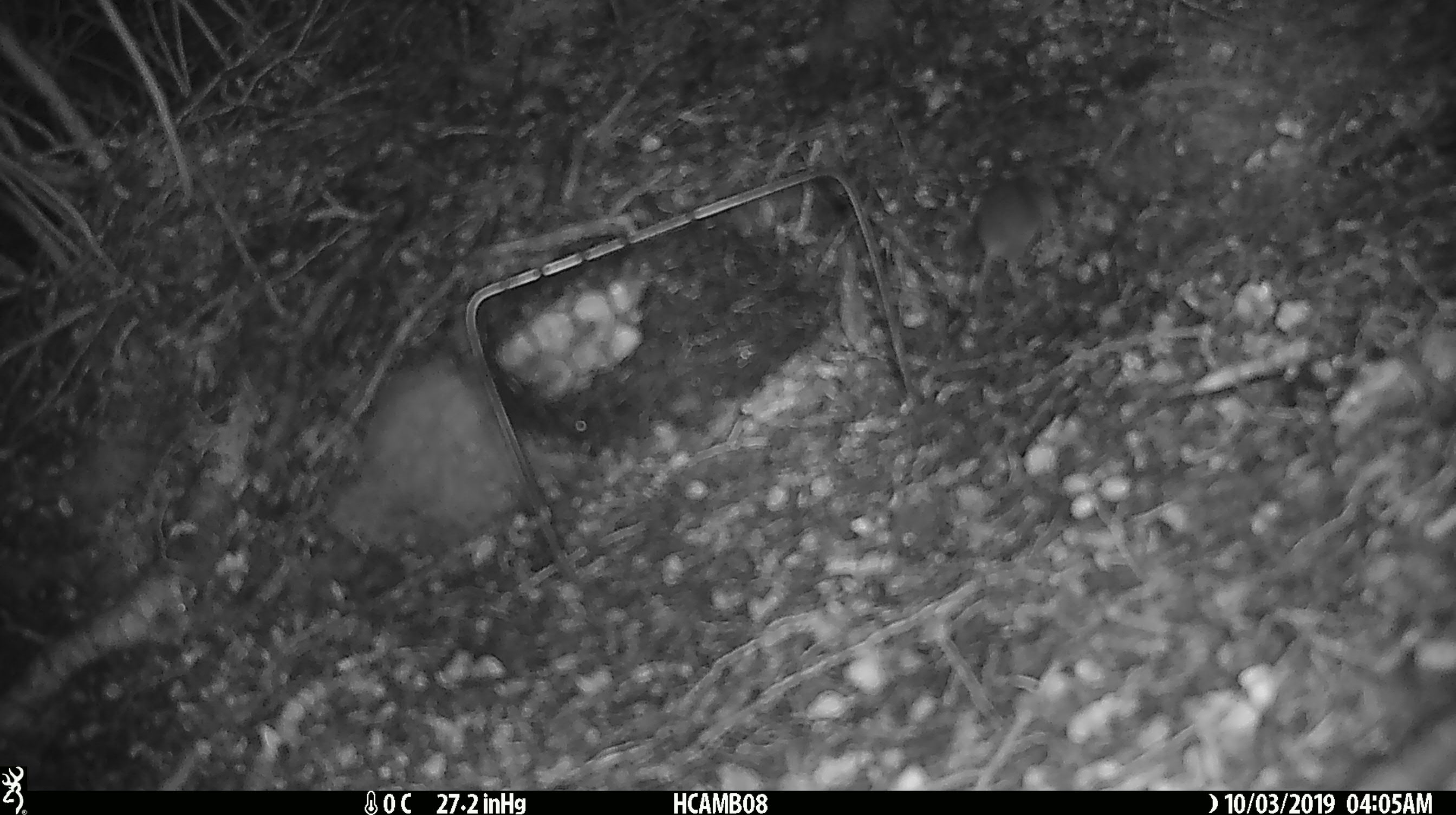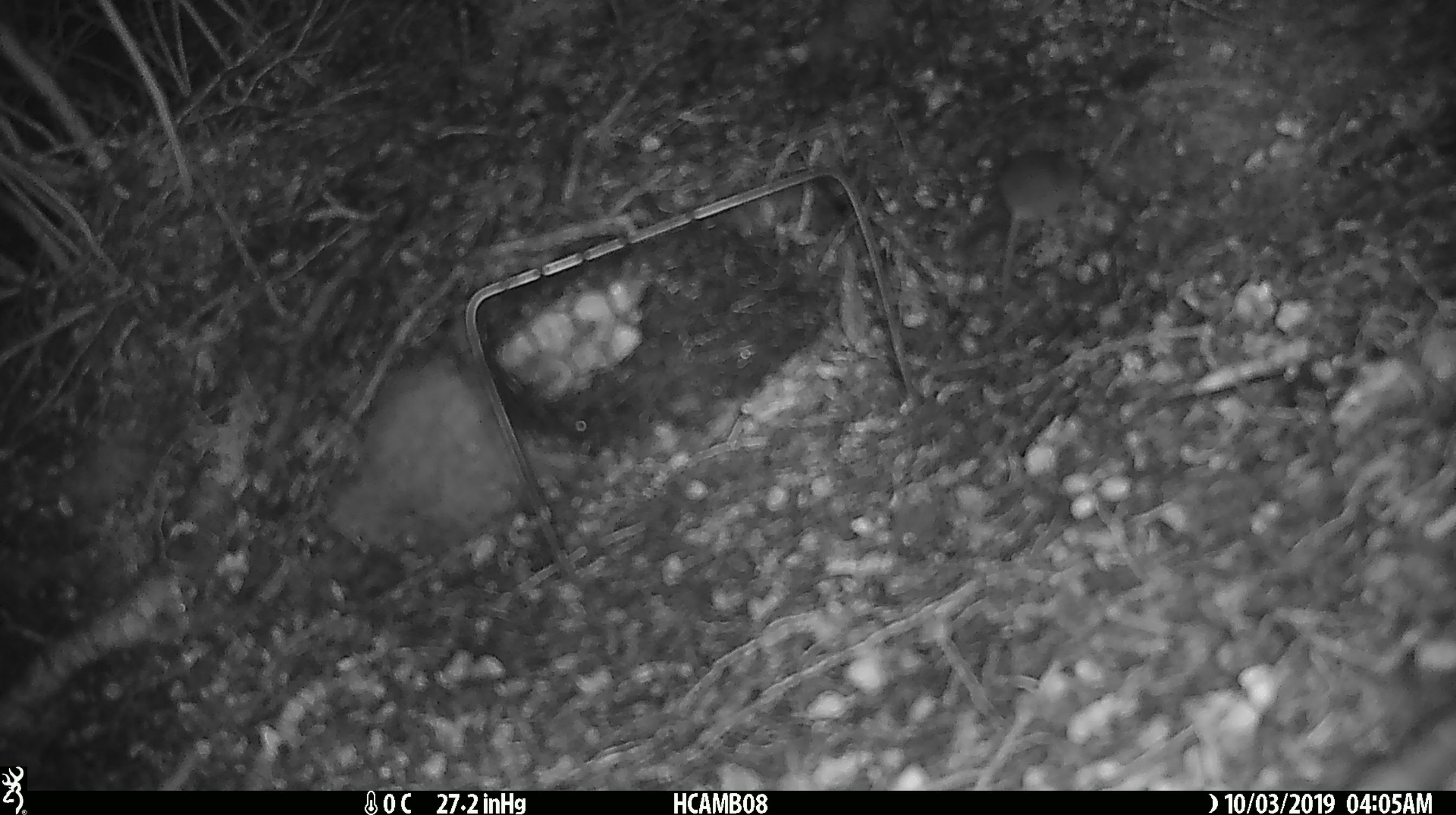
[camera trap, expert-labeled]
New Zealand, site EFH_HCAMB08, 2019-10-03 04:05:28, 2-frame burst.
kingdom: Animalia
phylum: Chordata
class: Mammalia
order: Rodentia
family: Muridae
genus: Mus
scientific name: Mus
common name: mouse